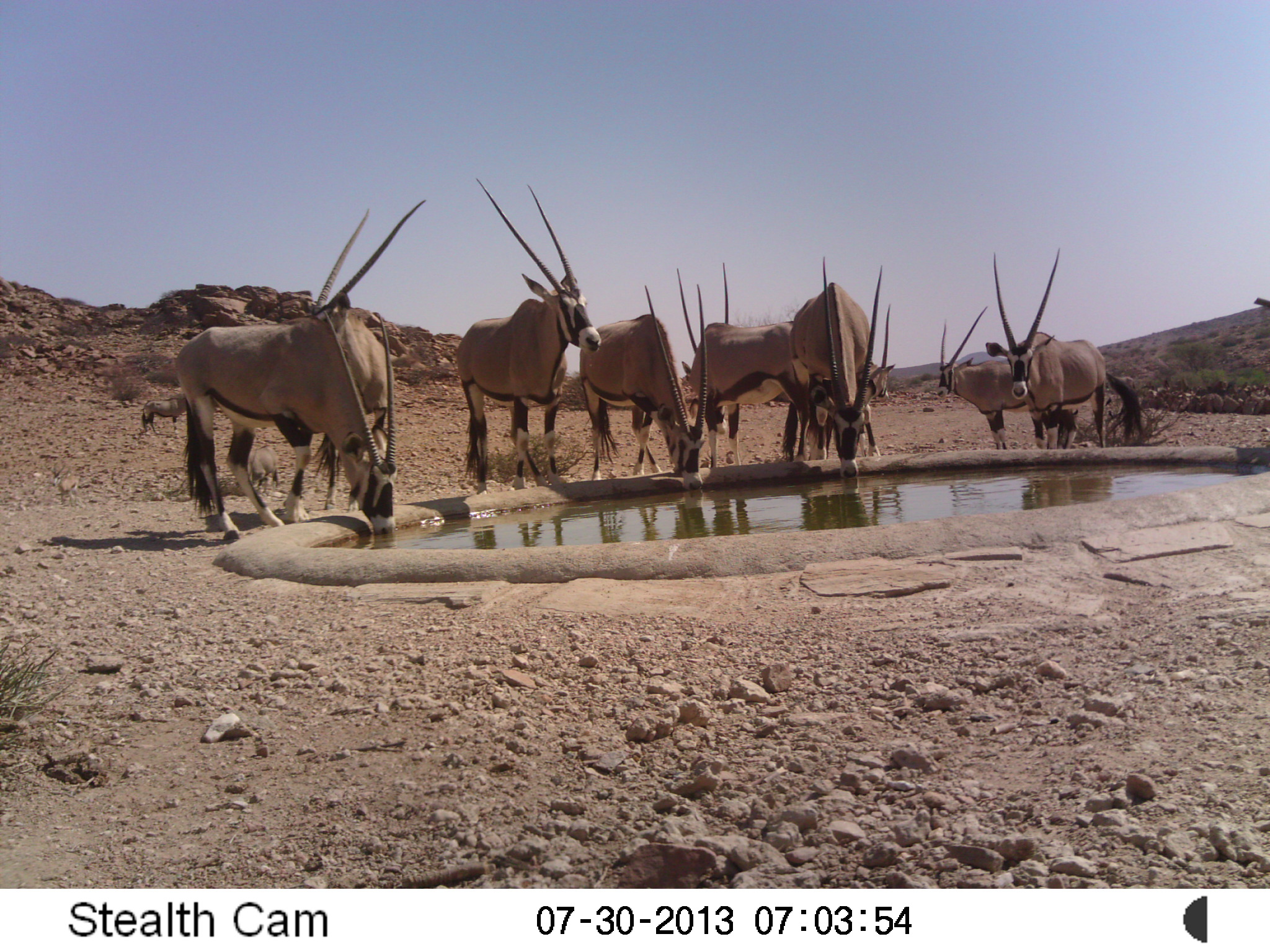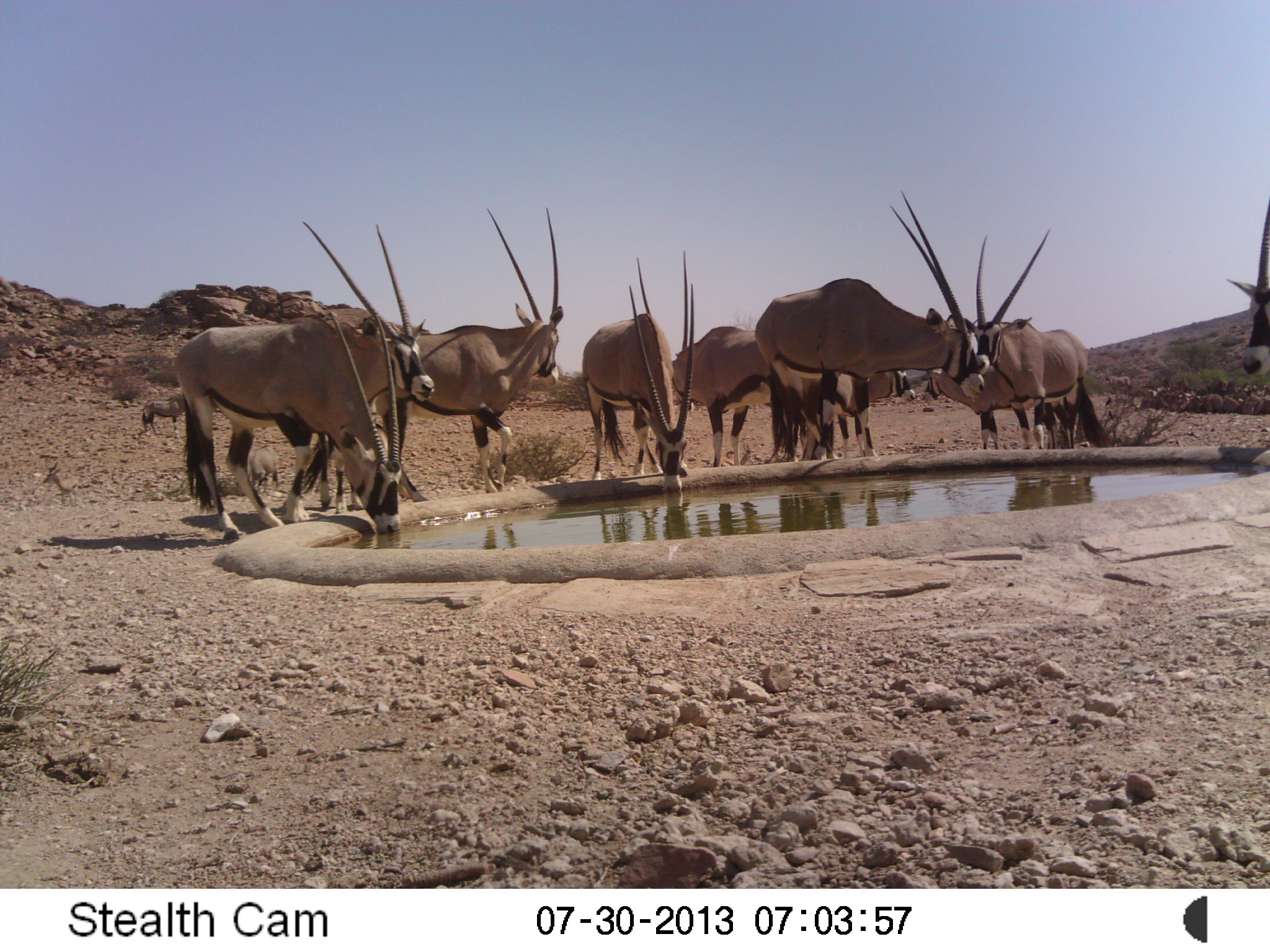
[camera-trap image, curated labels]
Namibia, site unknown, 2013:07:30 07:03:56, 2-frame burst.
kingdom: Animalia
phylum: Chordata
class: Mammalia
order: Artiodactyla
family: Bovidae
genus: Oryx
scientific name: Oryx gazella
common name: gemsbok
Oryx gazella (gemsbok).